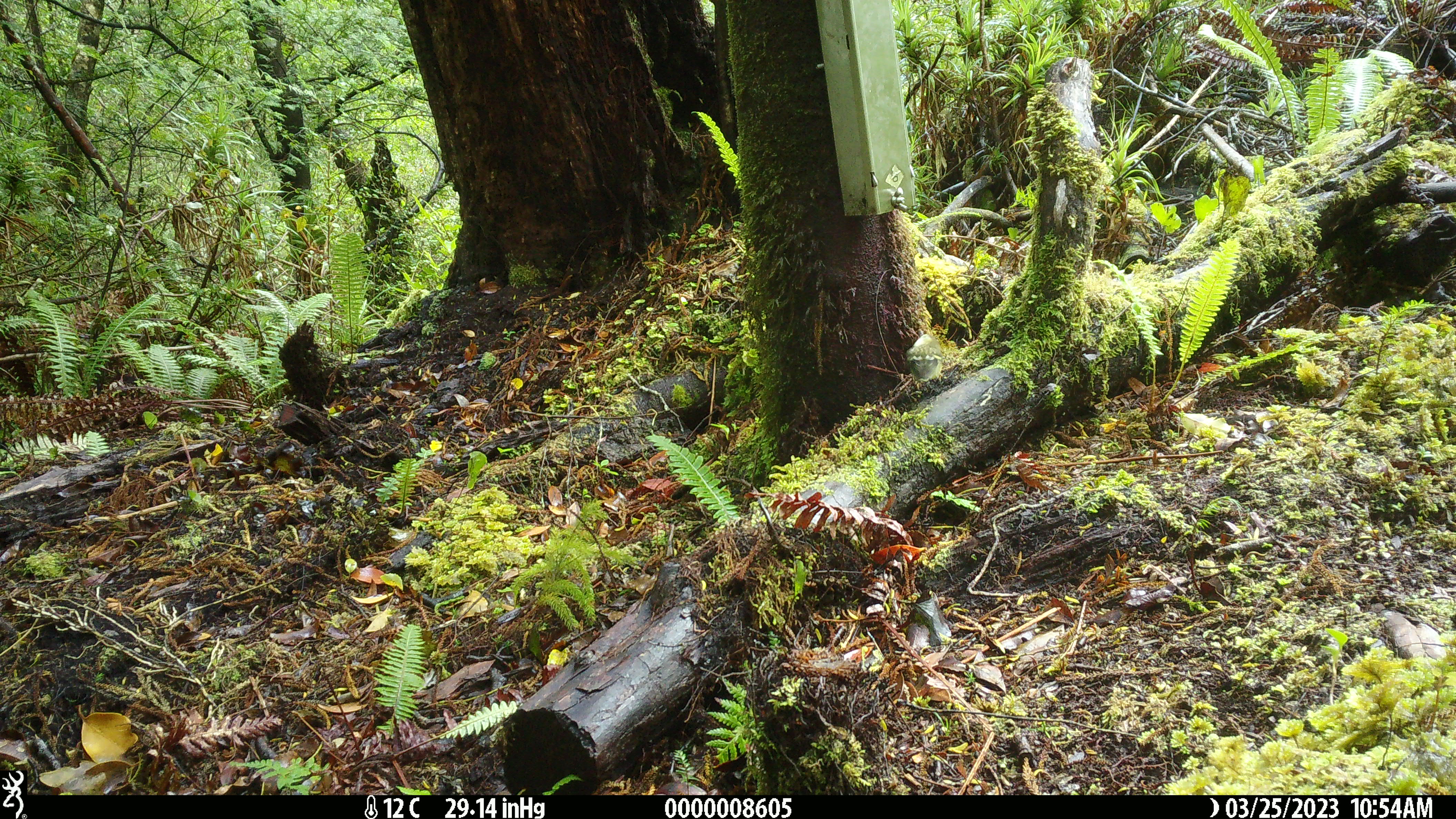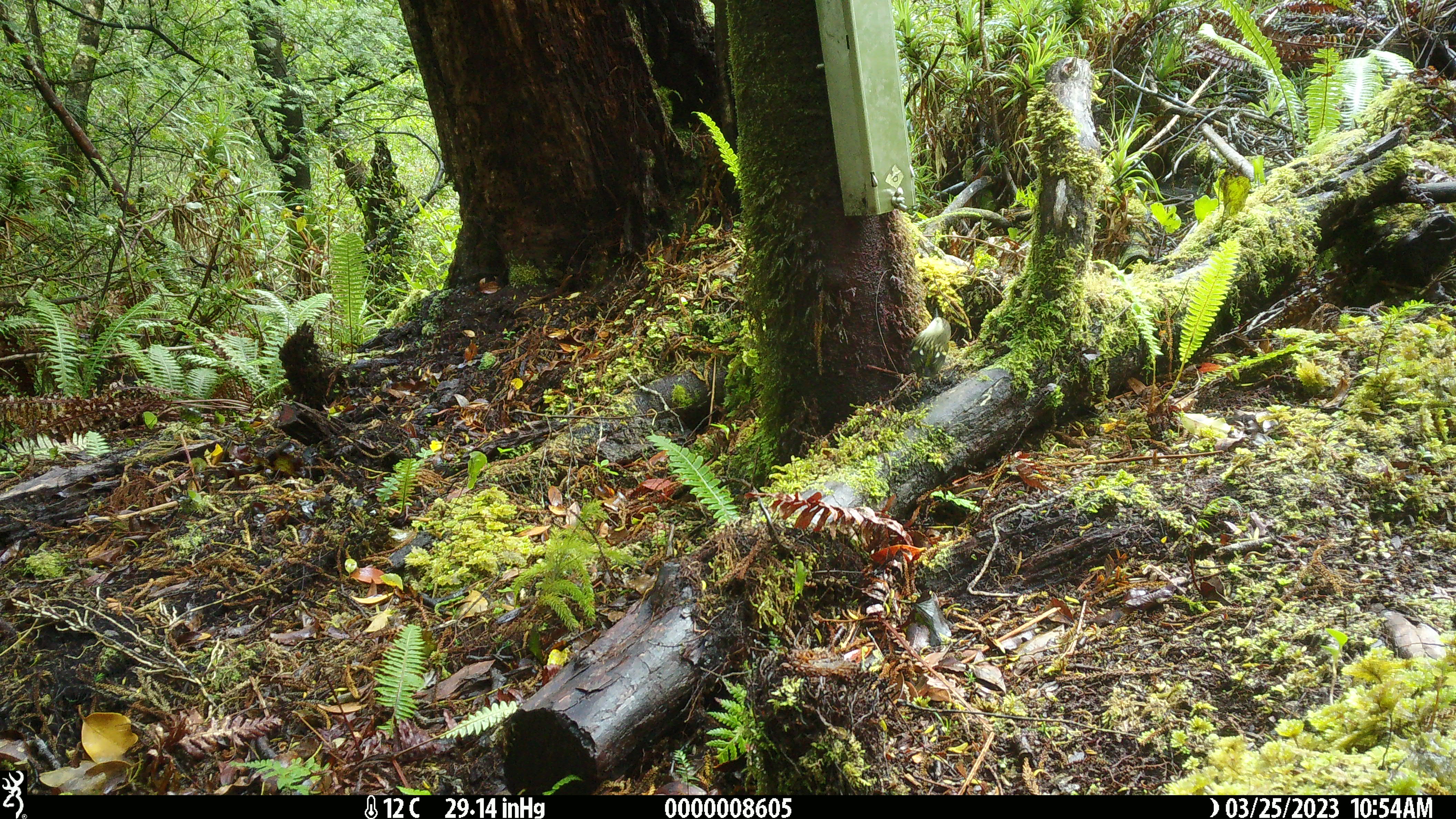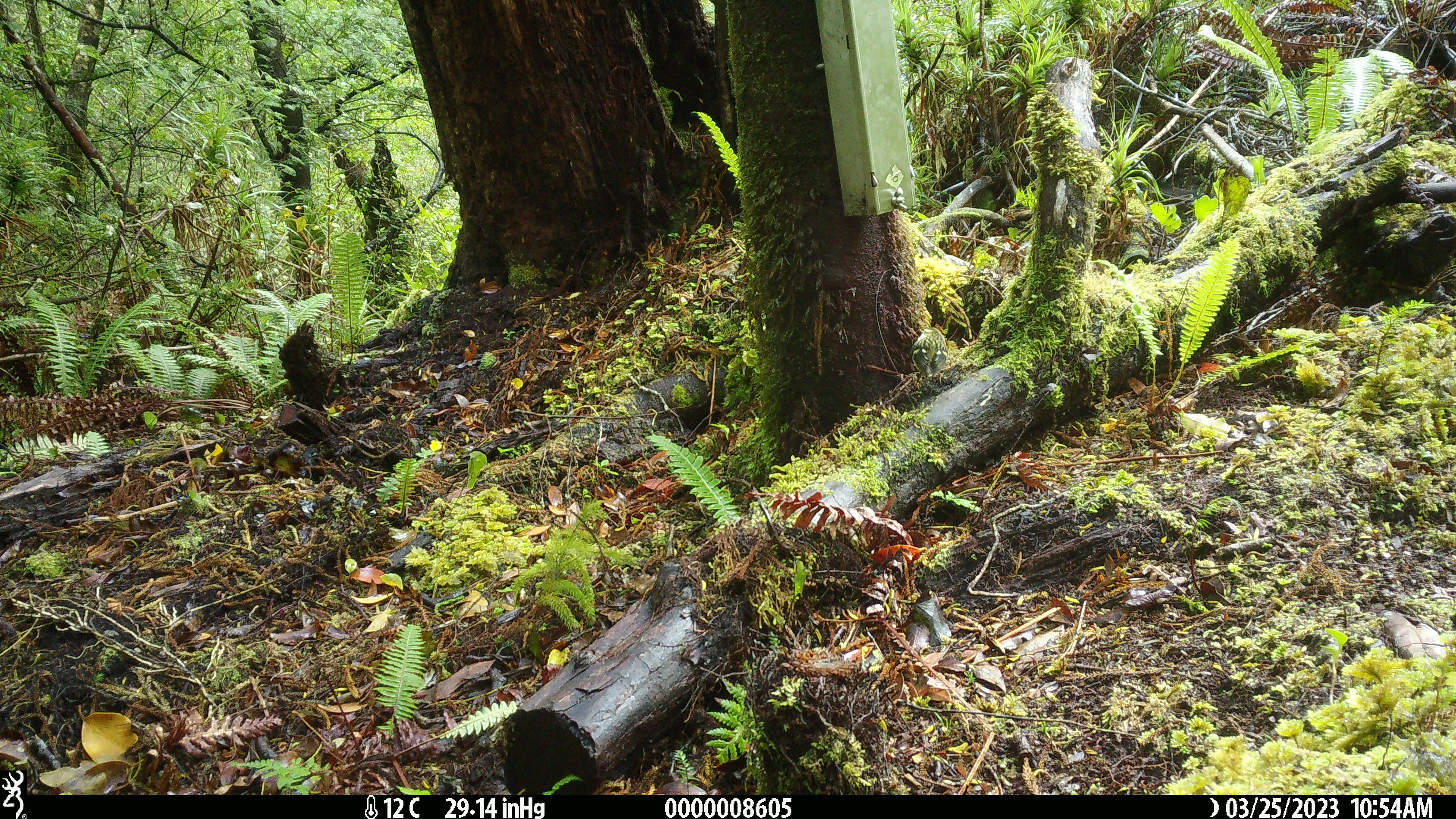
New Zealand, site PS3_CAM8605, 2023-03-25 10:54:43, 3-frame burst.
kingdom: Animalia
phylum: Chordata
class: Aves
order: Passeriformes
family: Acanthisittidae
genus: Acanthisitta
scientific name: Acanthisitta chloris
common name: rifleman